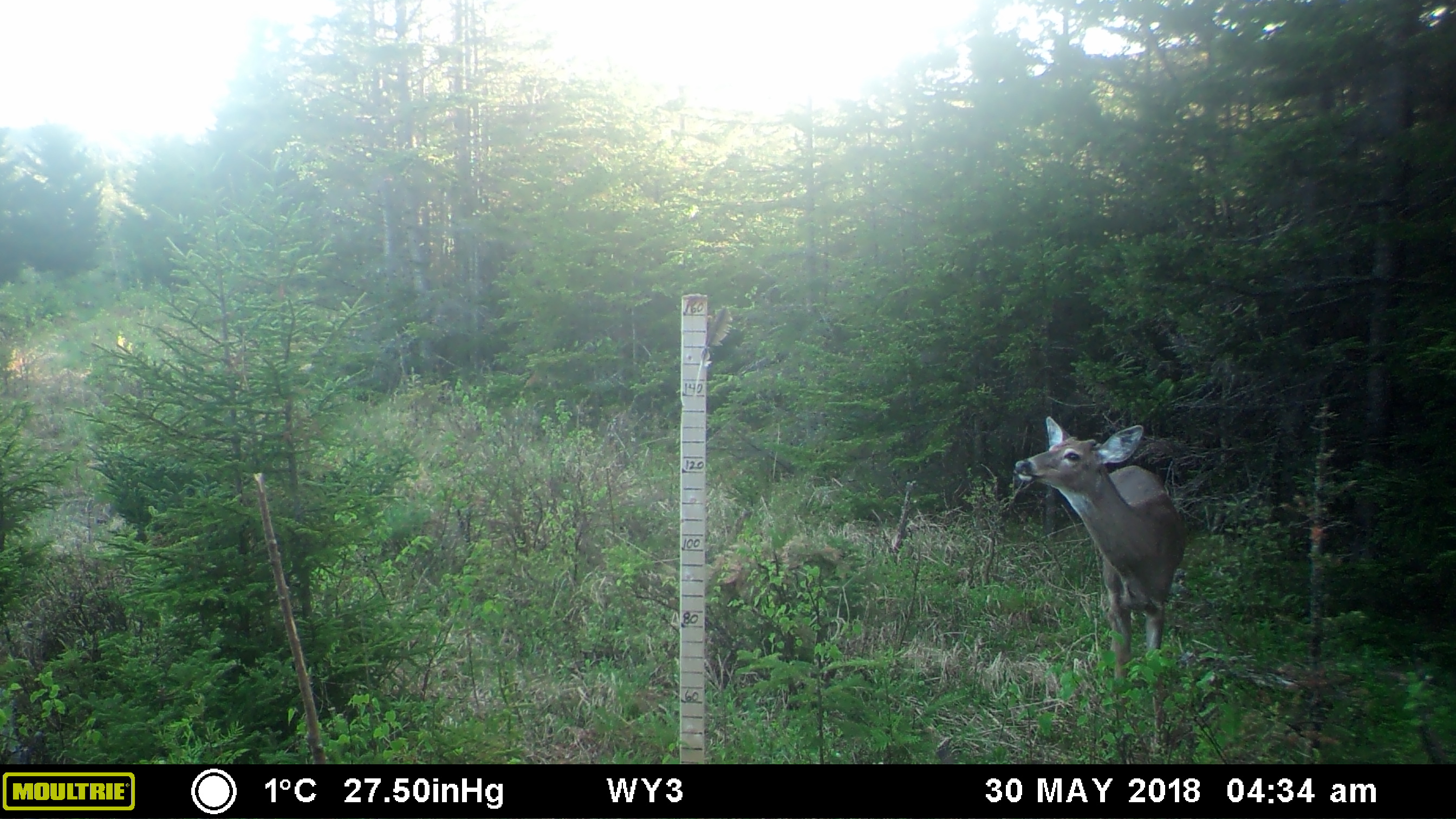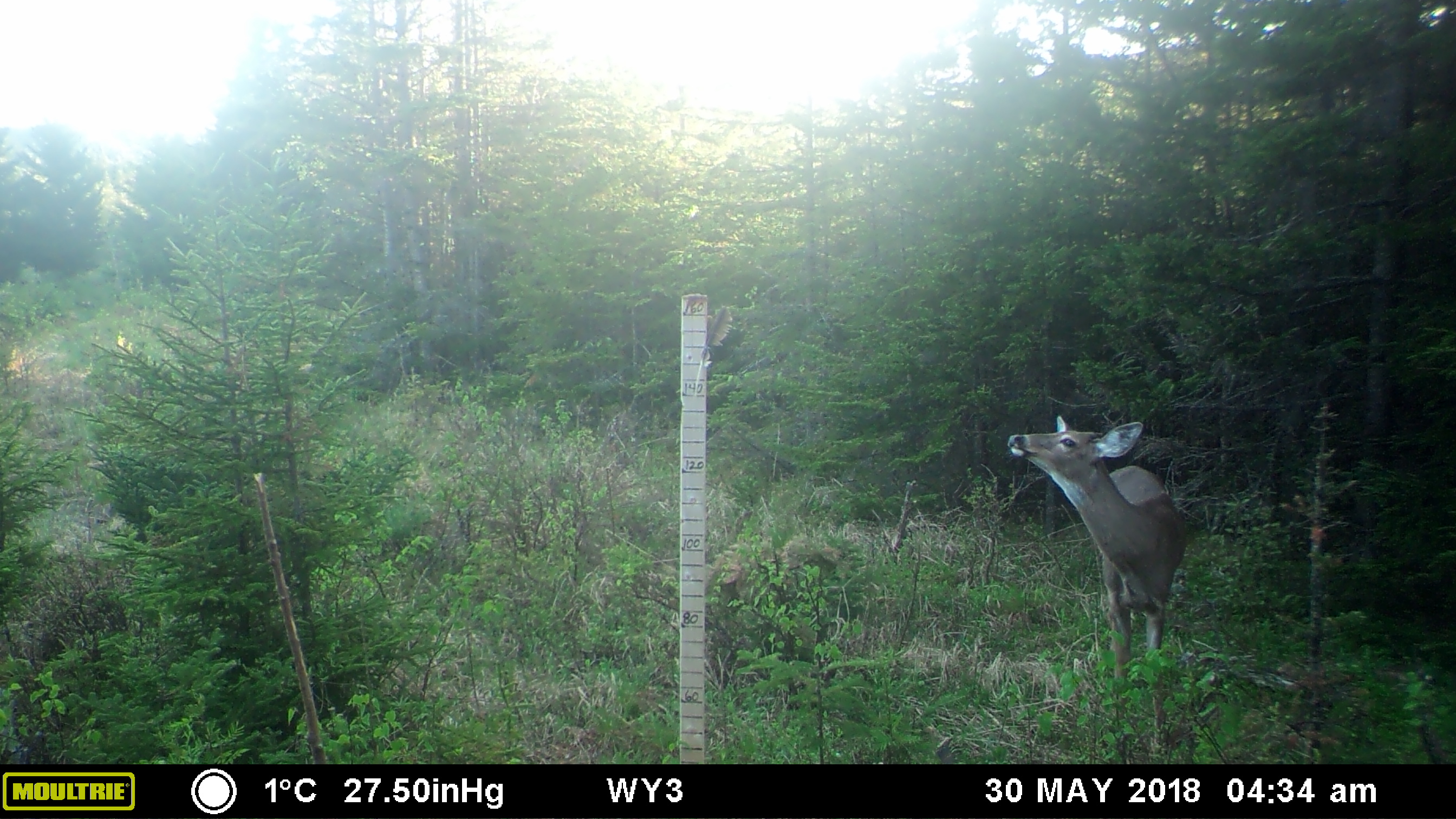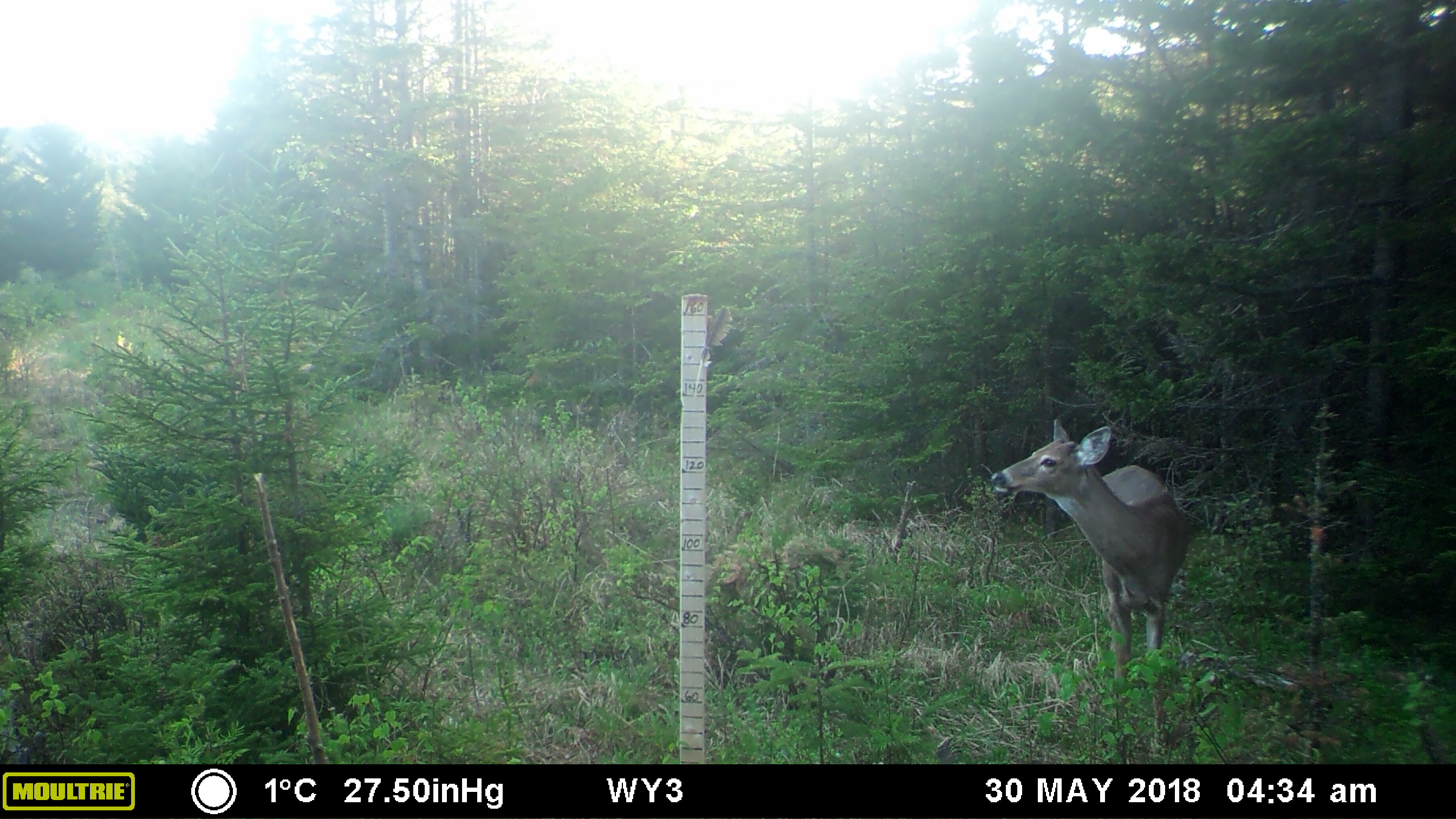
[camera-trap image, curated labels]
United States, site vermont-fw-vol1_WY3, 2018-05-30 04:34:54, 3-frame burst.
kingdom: Animalia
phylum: Chordata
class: Mammalia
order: Artiodactyla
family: Cervidae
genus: Odocoileus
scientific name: Odocoileus virginianus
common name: white-tailed deer